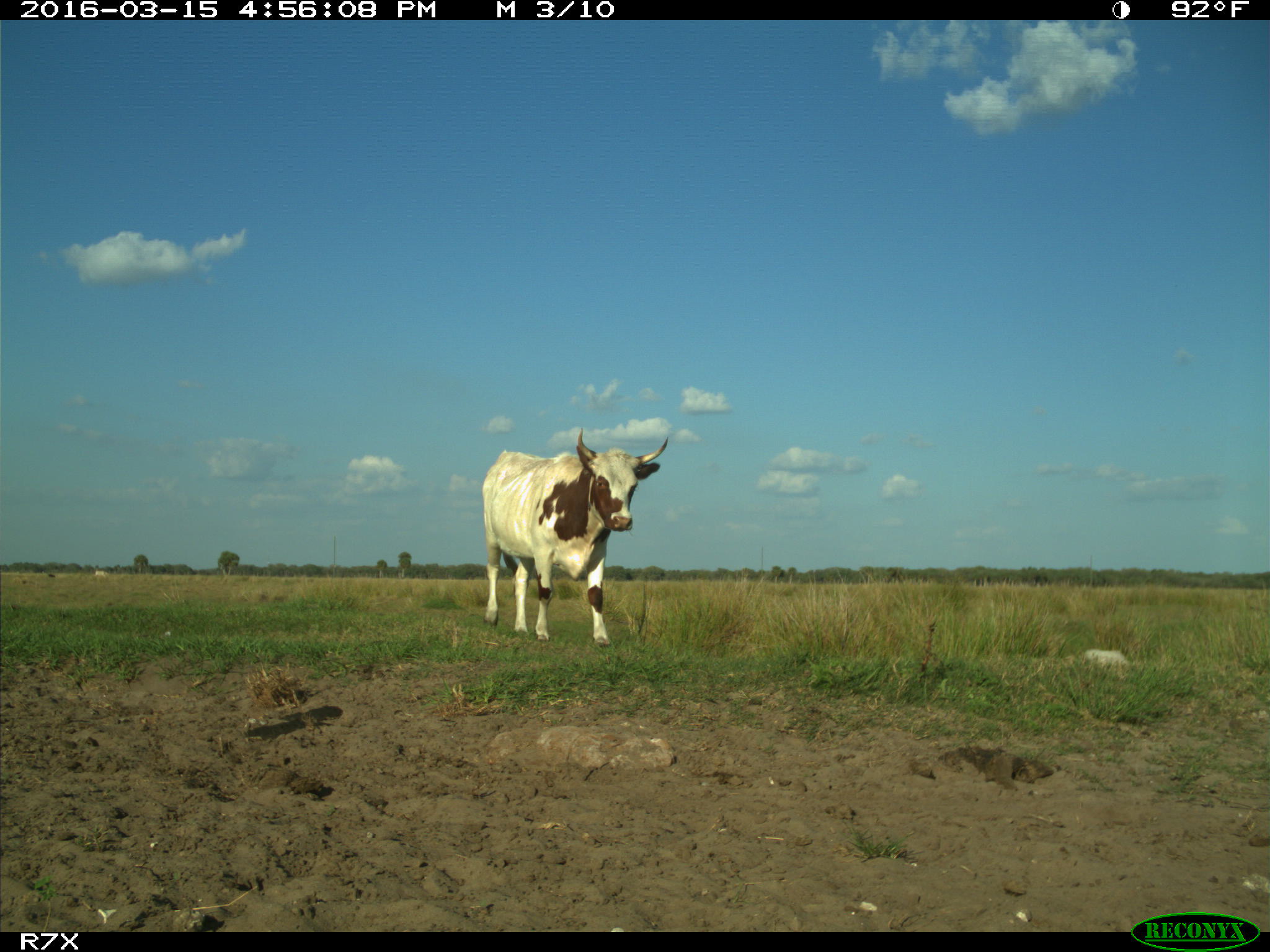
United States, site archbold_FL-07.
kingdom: Animalia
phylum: Chordata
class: Mammalia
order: Artiodactyla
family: Bovidae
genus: Bos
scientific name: Bos taurus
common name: domestic cow